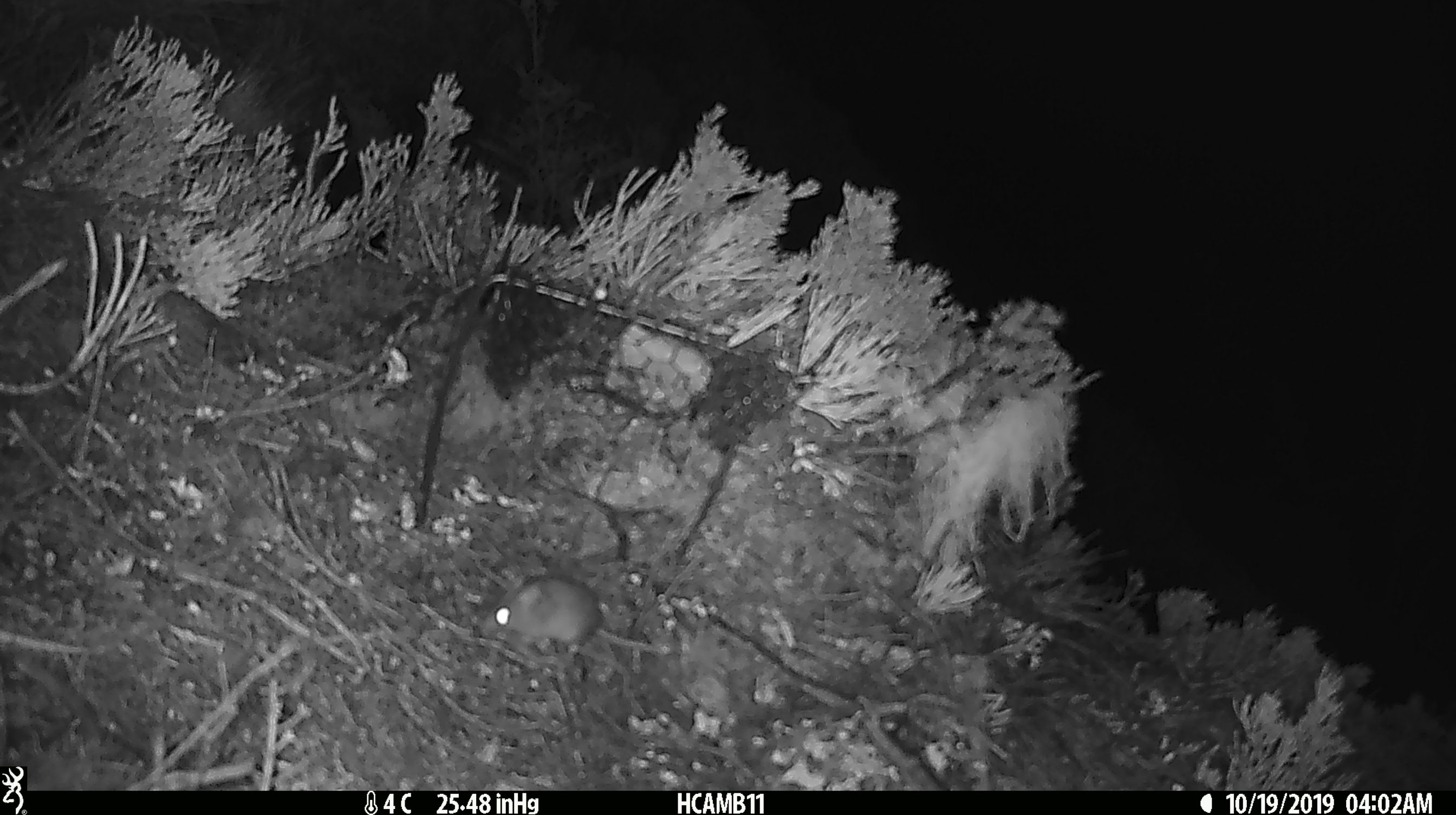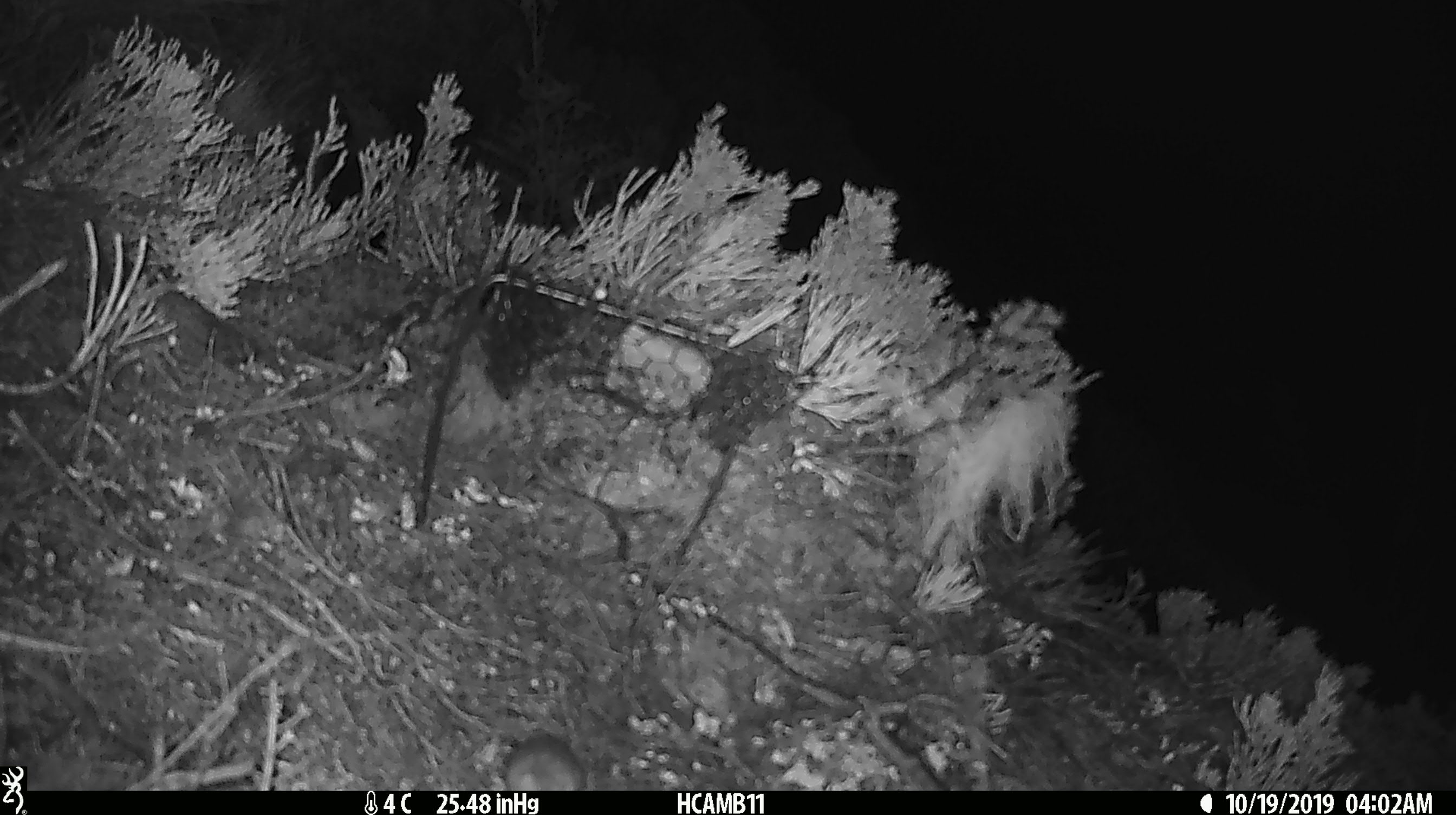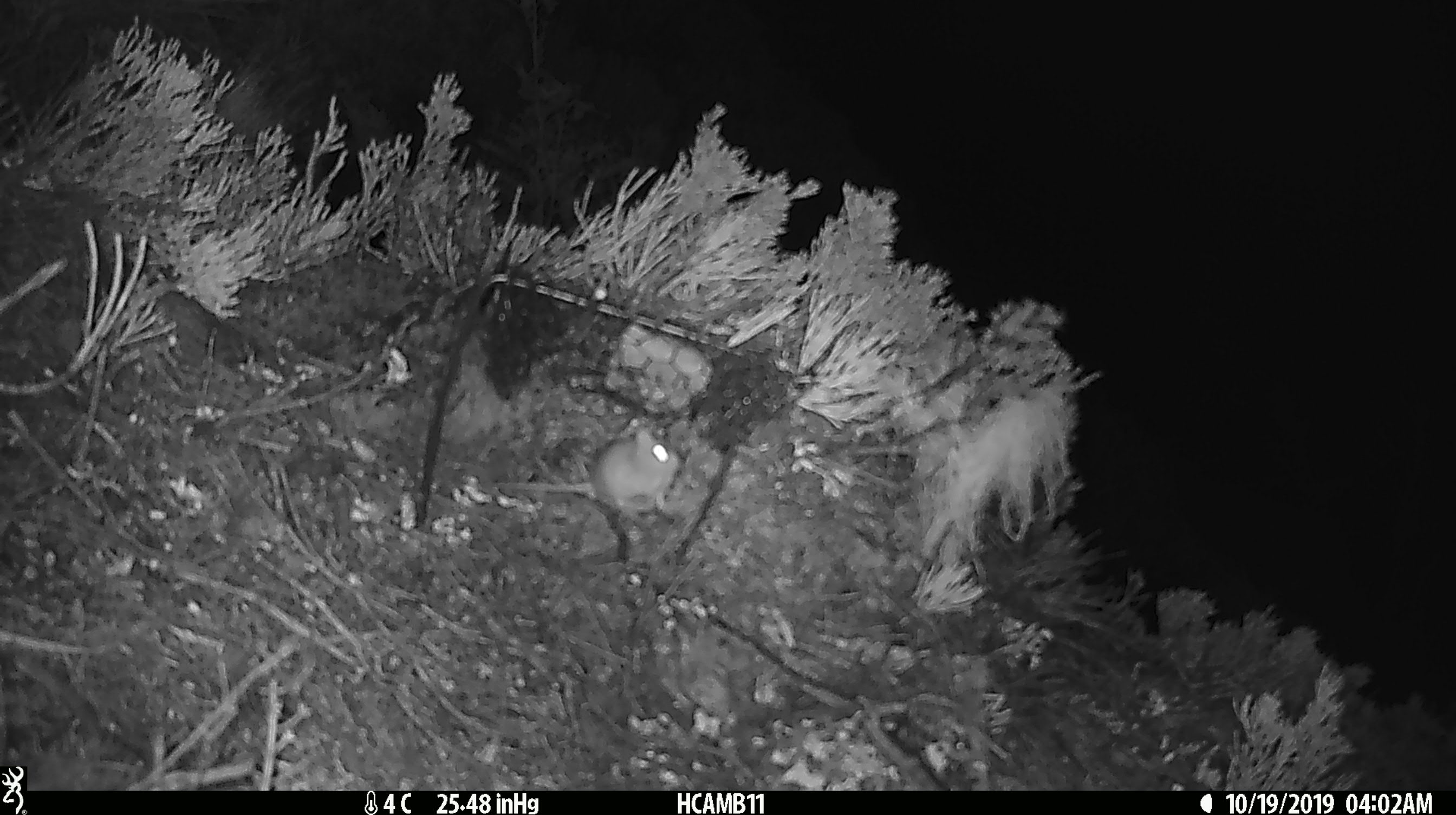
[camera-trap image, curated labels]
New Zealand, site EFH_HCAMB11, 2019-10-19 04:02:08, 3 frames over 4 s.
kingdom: Animalia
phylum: Chordata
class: Mammalia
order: Rodentia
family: Muridae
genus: Mus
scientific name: Mus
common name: mouse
Mouse (Mus).